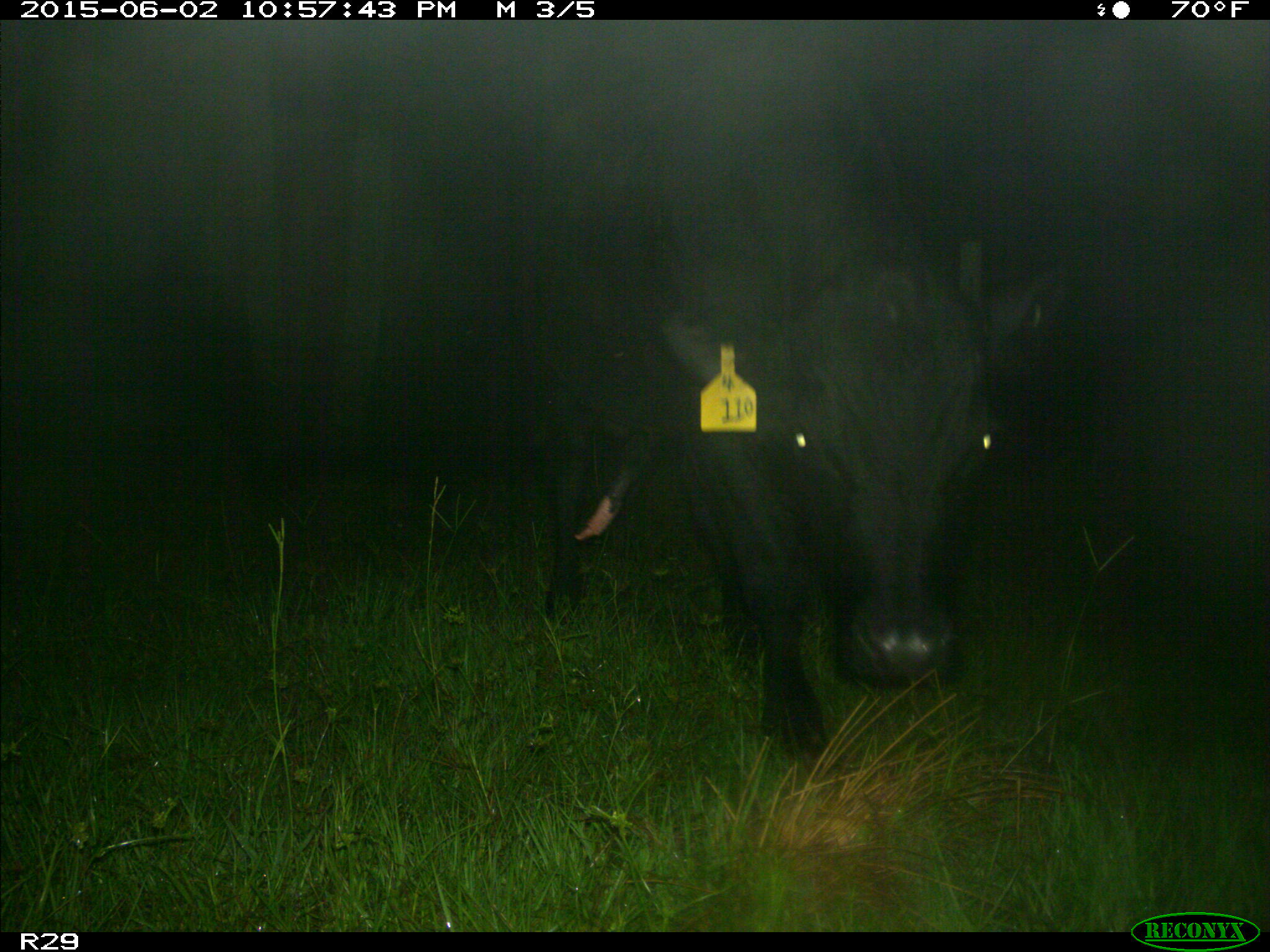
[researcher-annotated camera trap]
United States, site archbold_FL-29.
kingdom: Animalia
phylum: Chordata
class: Mammalia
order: Artiodactyla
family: Bovidae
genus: Bos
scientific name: Bos taurus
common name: domestic cow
Bos taurus (domestic cow).